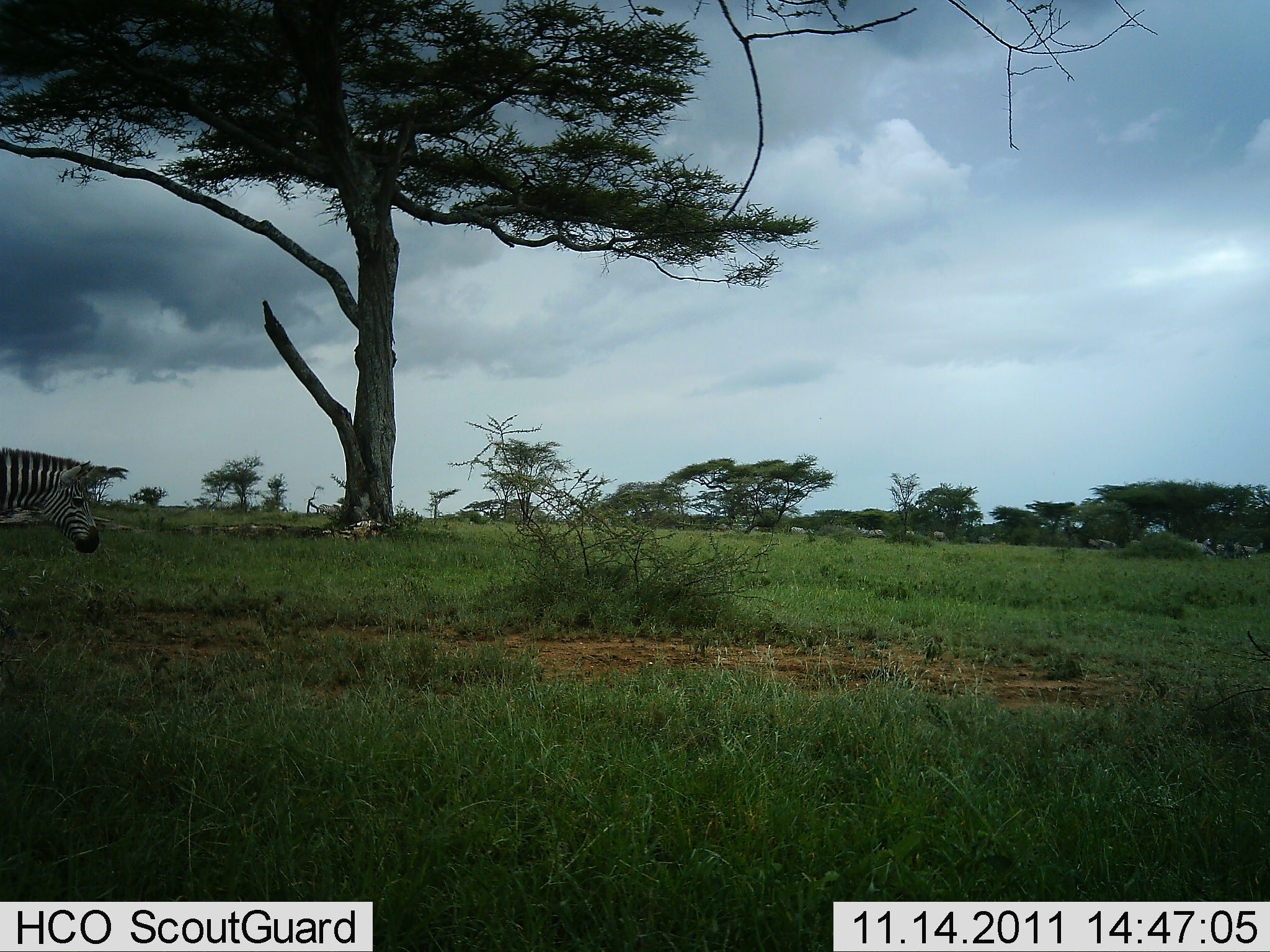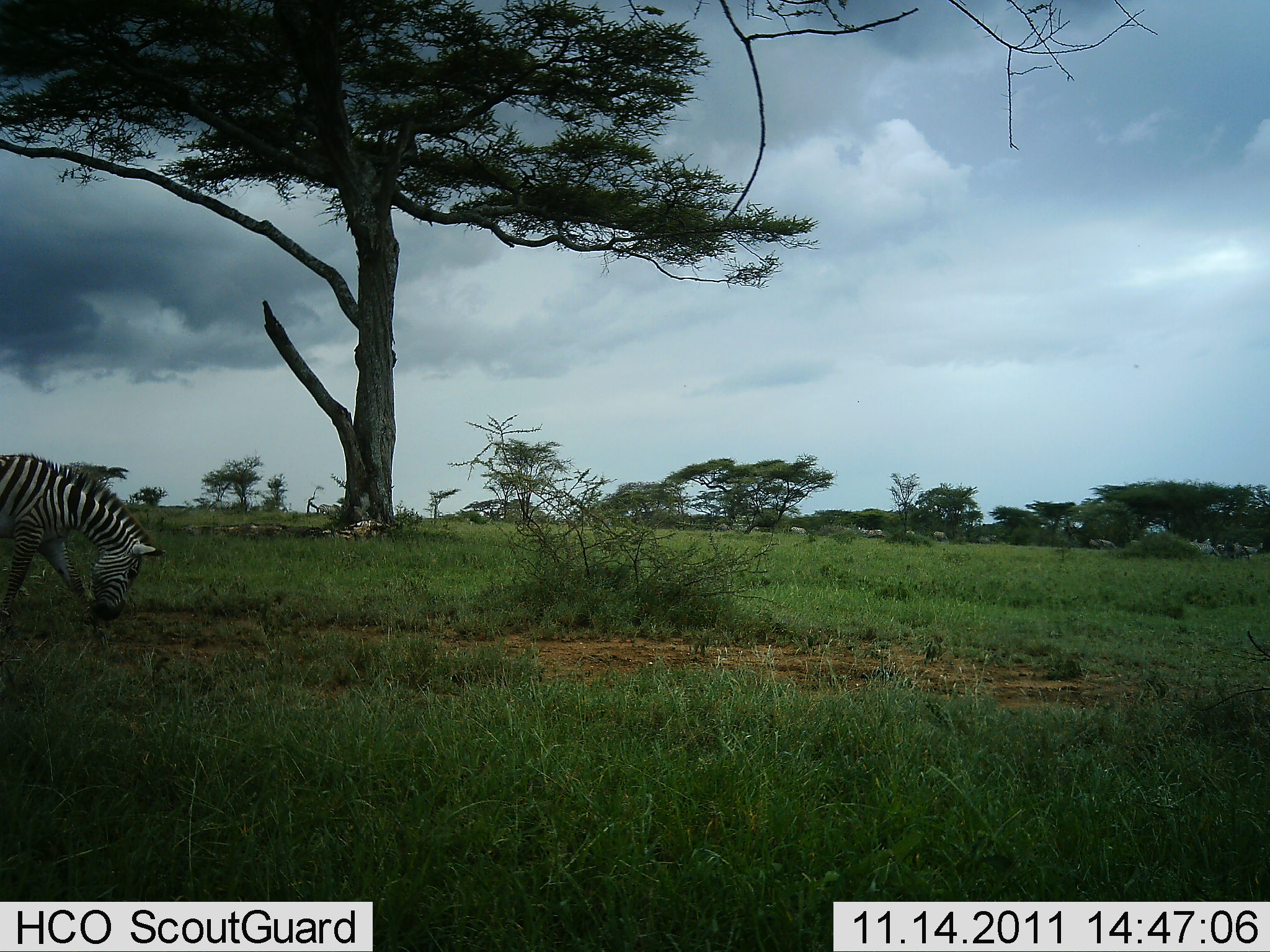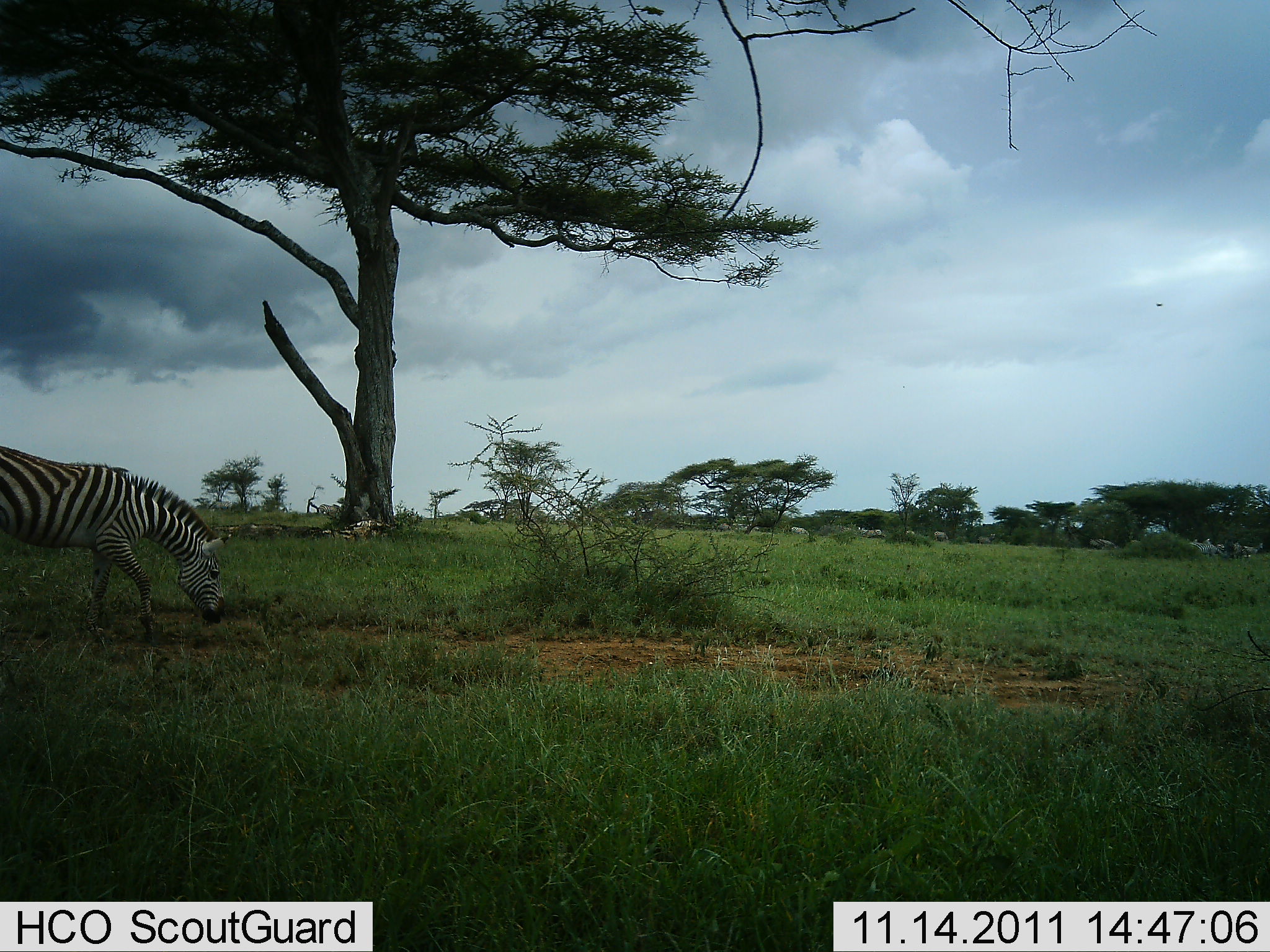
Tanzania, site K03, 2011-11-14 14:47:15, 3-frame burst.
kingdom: Animalia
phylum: Chordata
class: Mammalia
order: Perissodactyla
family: Equidae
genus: Equus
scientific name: Equus quagga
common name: plains zebra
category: zebra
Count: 1.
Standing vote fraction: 8%.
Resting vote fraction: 0%.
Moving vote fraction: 77%.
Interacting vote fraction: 0%.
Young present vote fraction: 0%.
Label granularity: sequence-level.